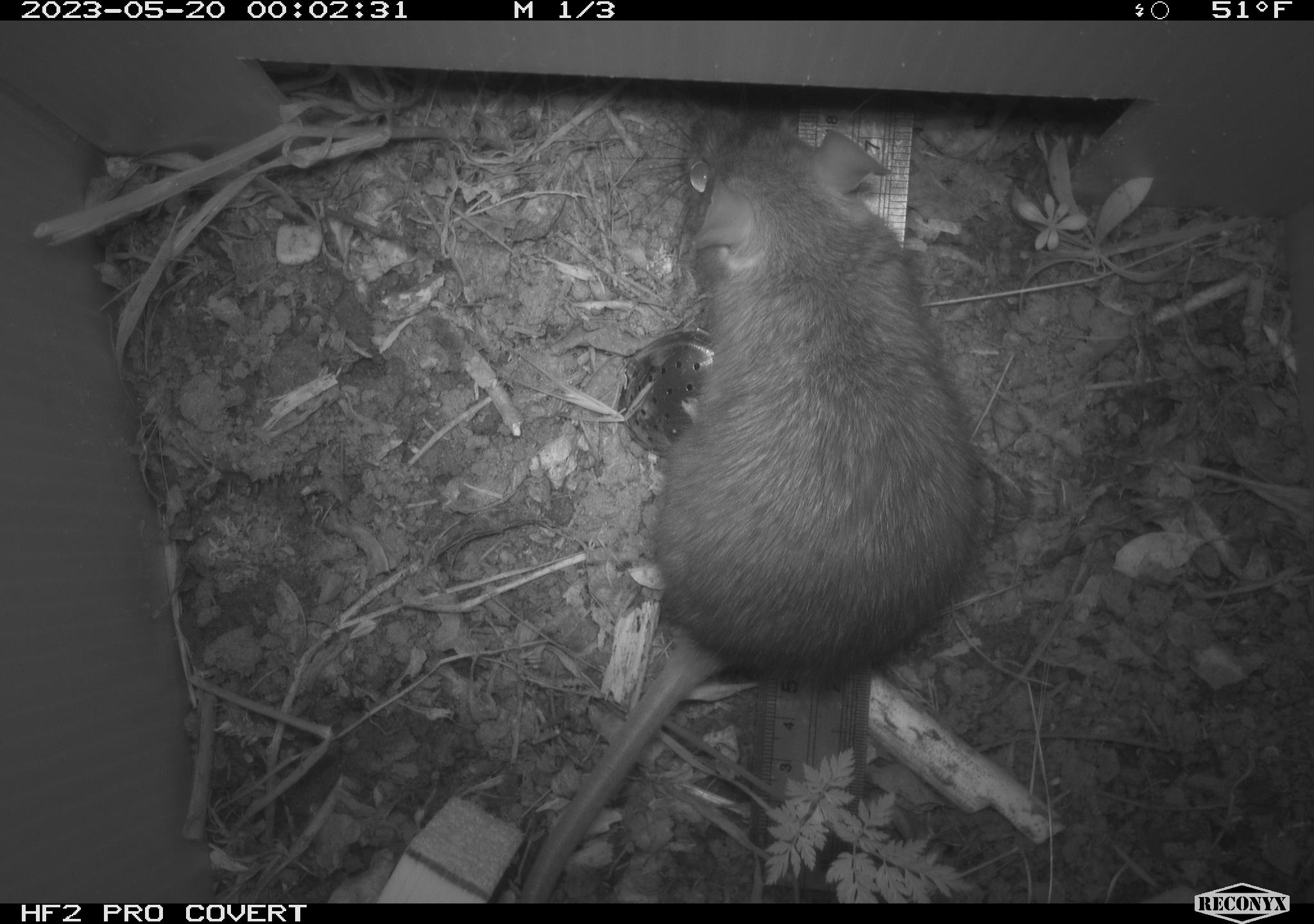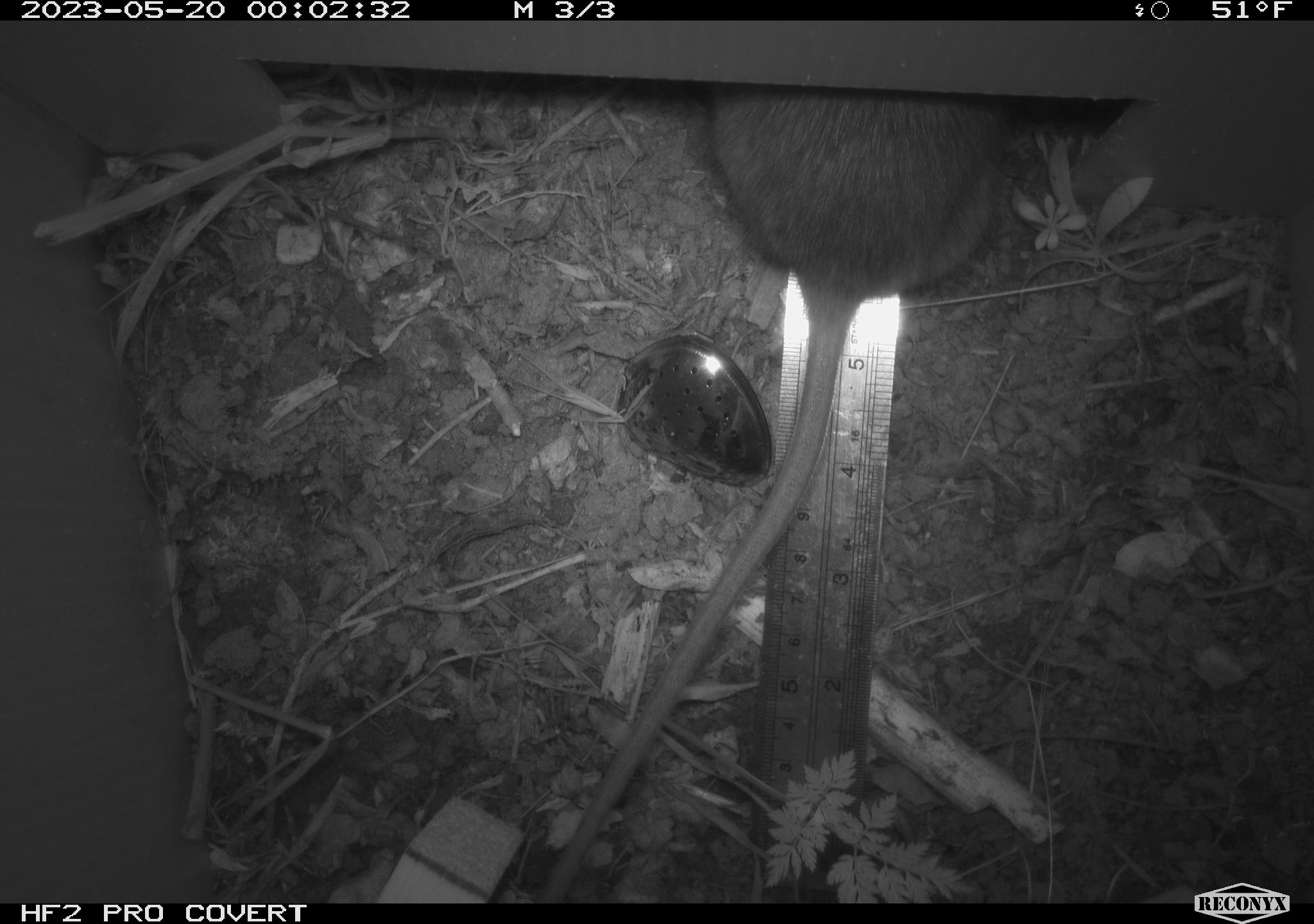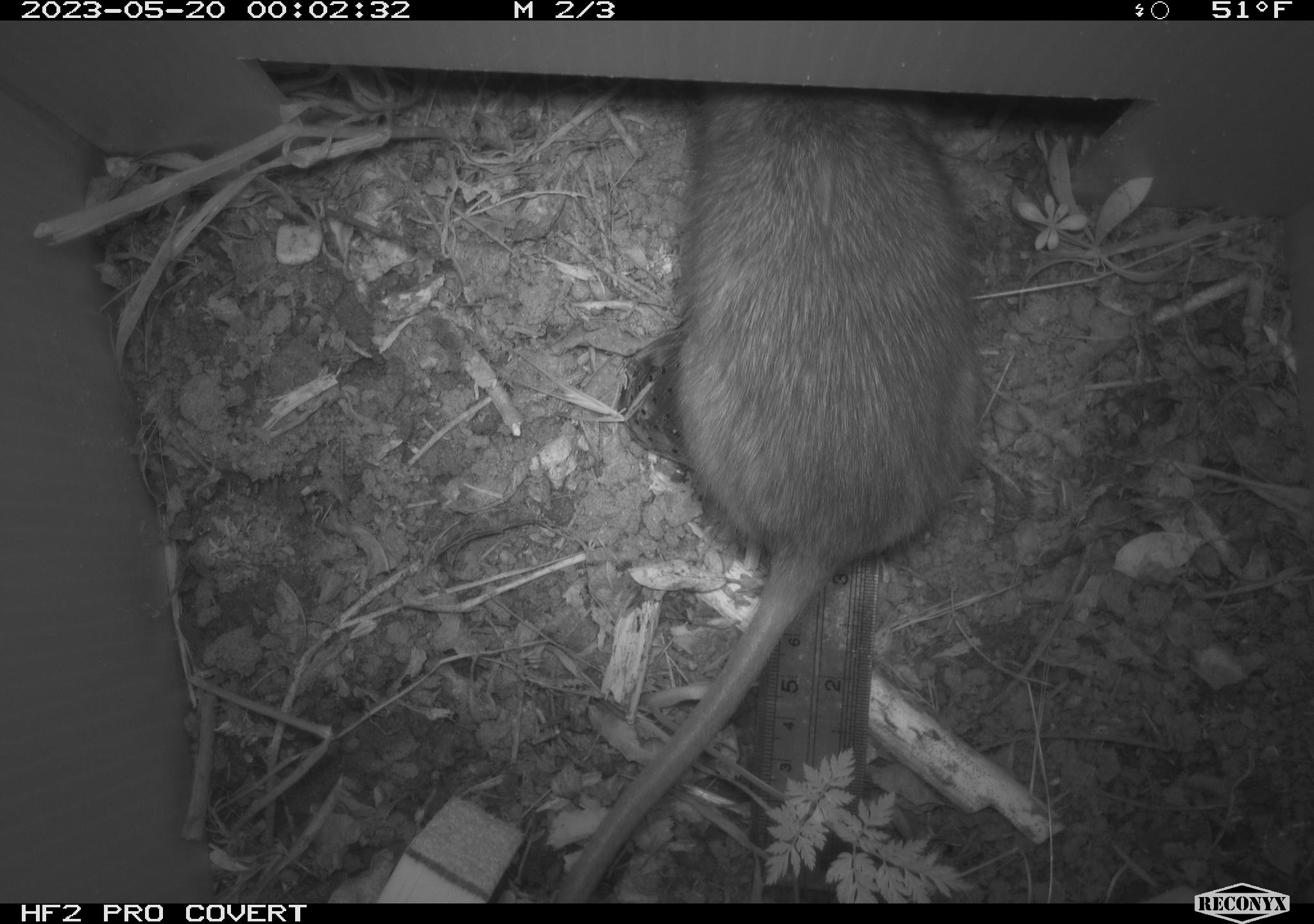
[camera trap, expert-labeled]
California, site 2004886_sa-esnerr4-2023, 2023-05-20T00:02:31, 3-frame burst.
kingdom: Animalia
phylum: Chordata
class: Mammalia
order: Rodentia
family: Muridae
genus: Rattus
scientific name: Rattus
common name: rat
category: rattus species